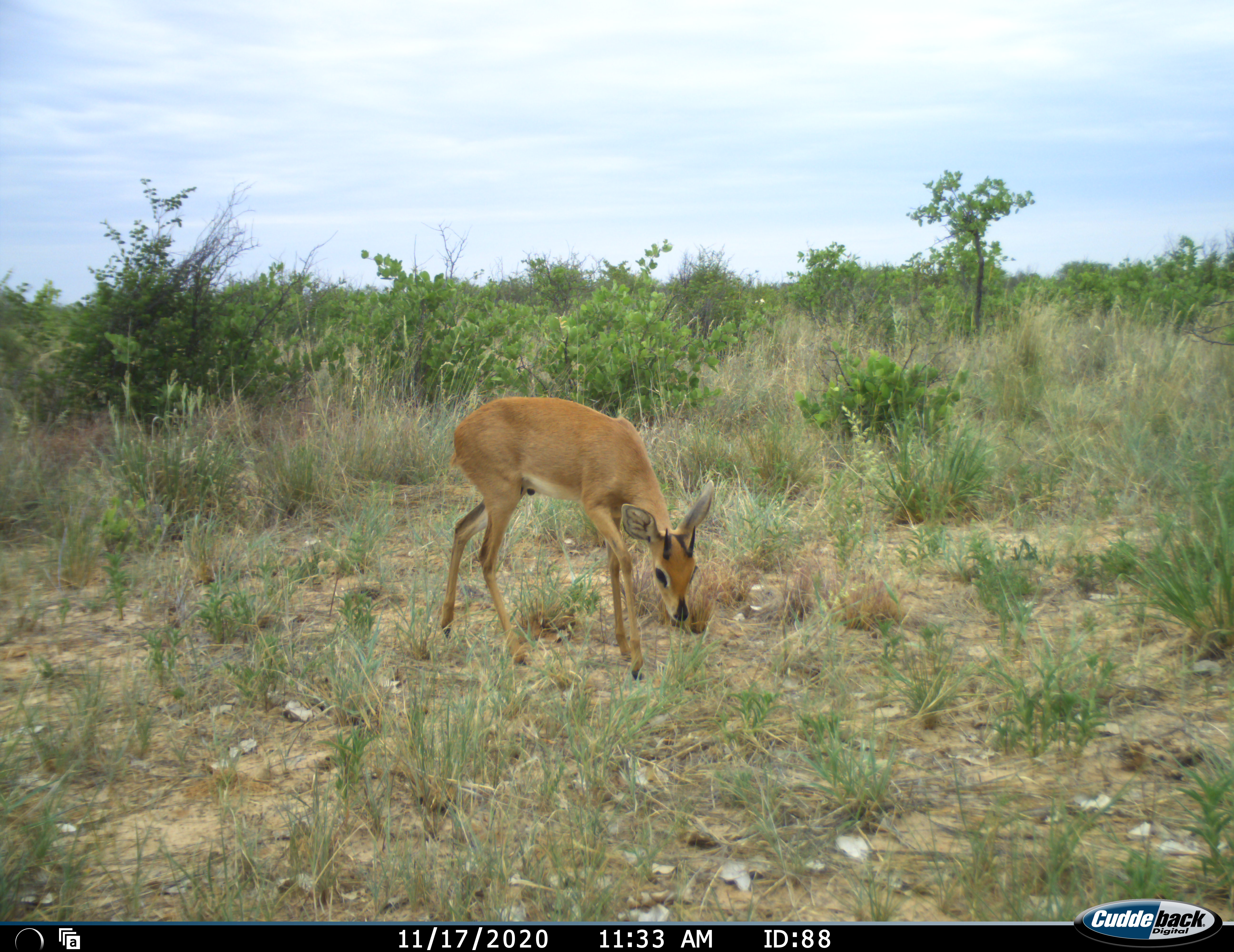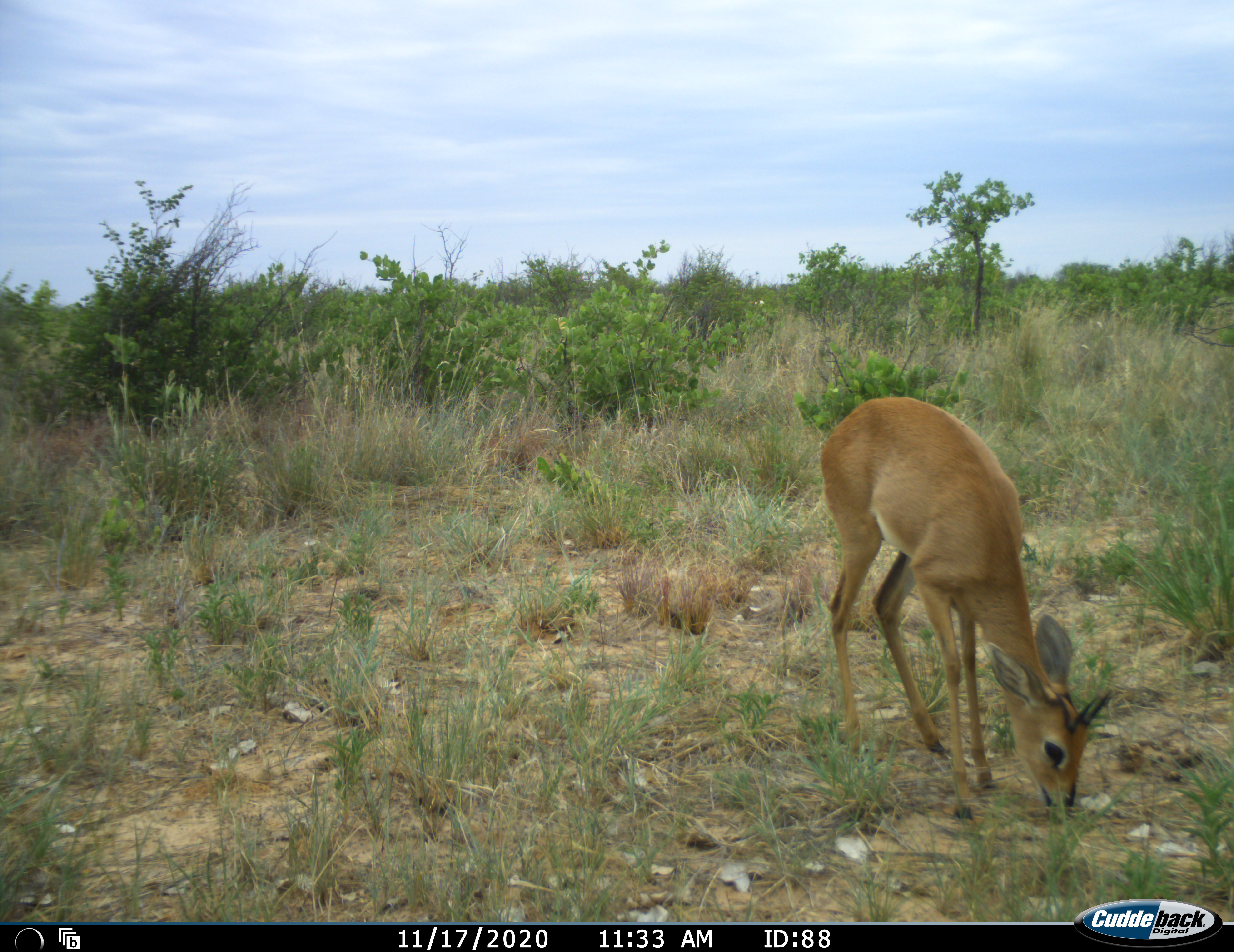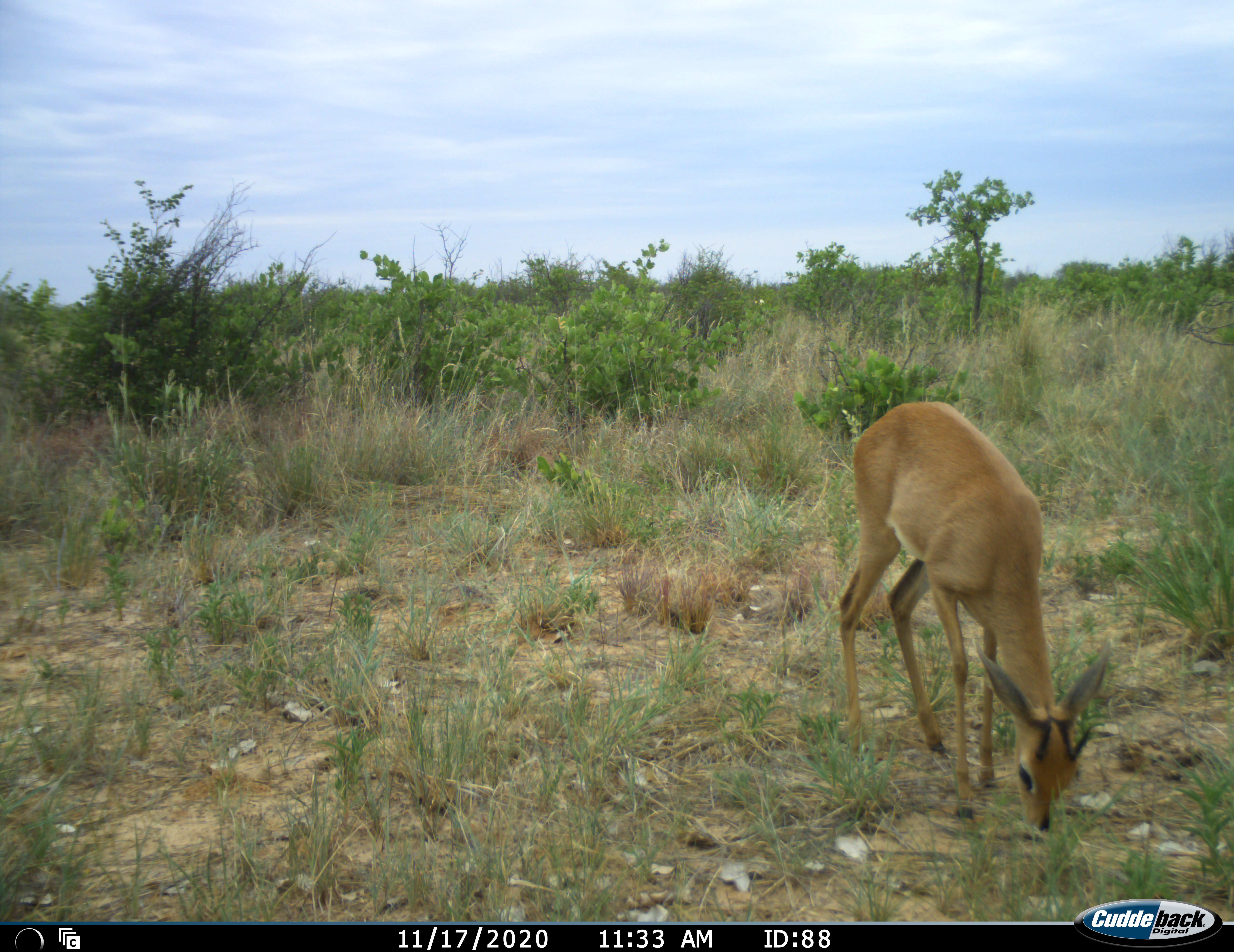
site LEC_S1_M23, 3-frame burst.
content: unidentified animal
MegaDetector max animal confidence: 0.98